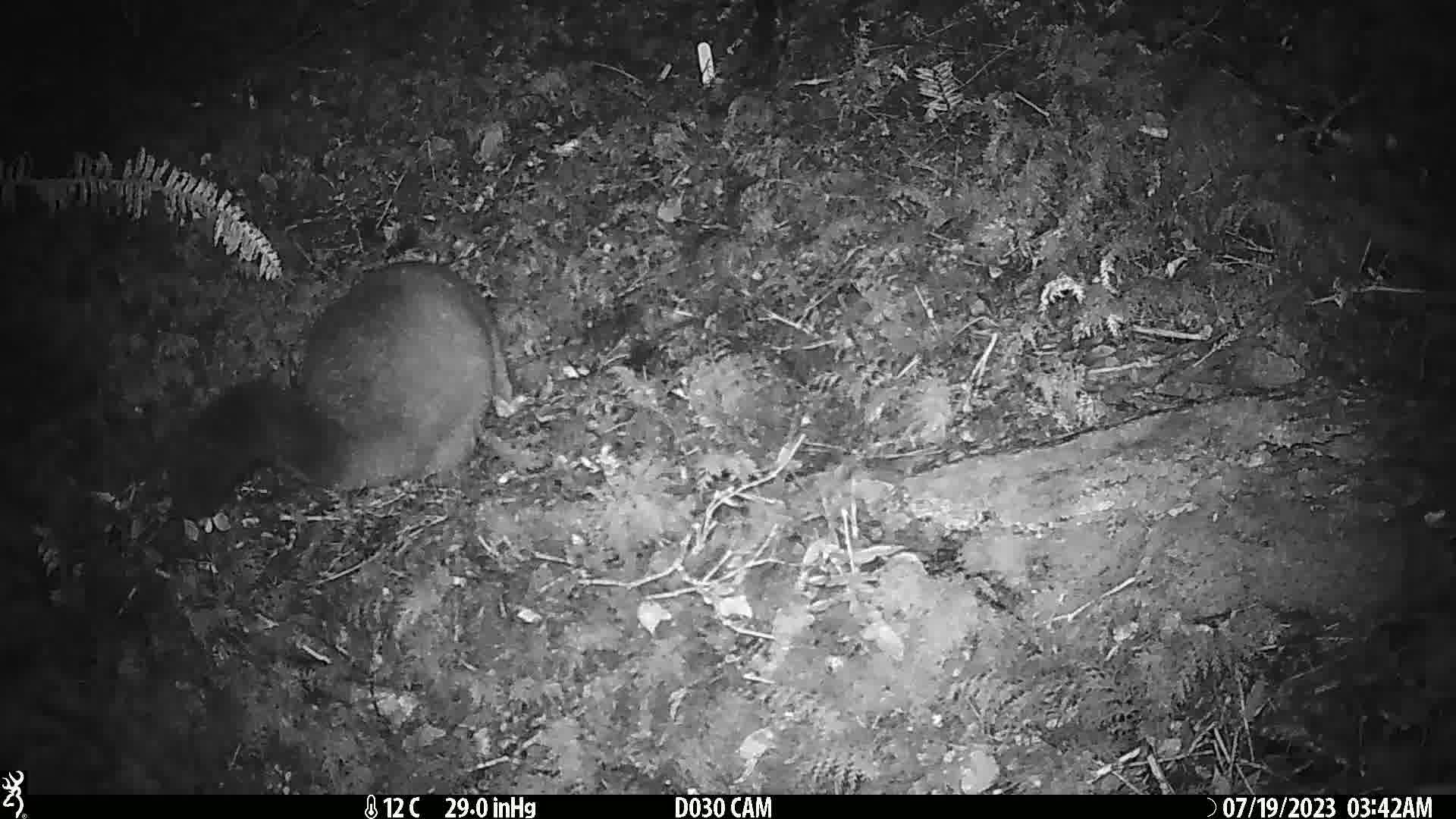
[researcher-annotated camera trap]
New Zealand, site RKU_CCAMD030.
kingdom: Animalia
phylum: Chordata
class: Mammalia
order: Diprotodontia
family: Phalangeridae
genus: Trichosurus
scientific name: Trichosurus vulpecula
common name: common brushtail possum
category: possum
Possum (common brushtail possum) (Trichosurus vulpecula).